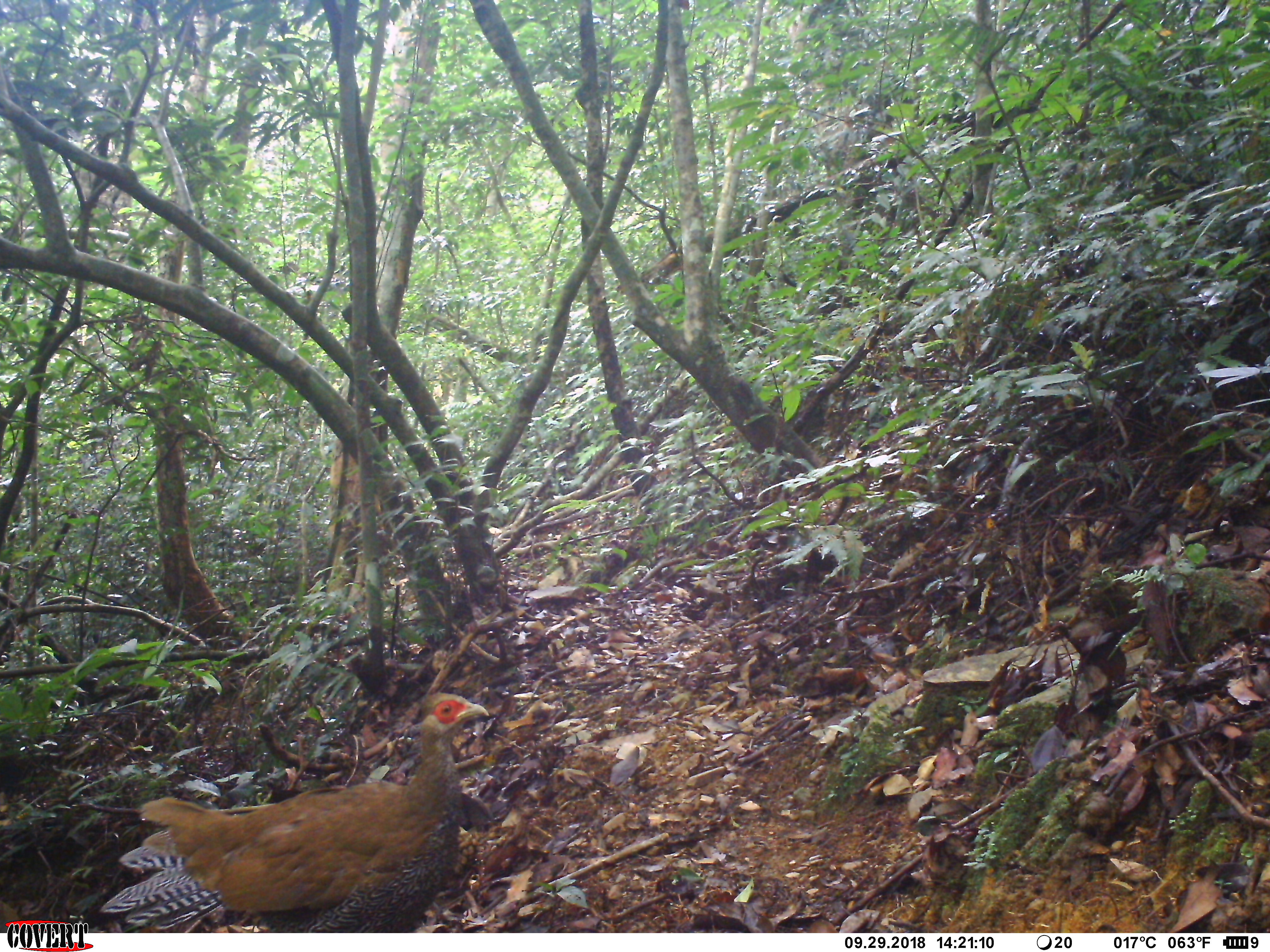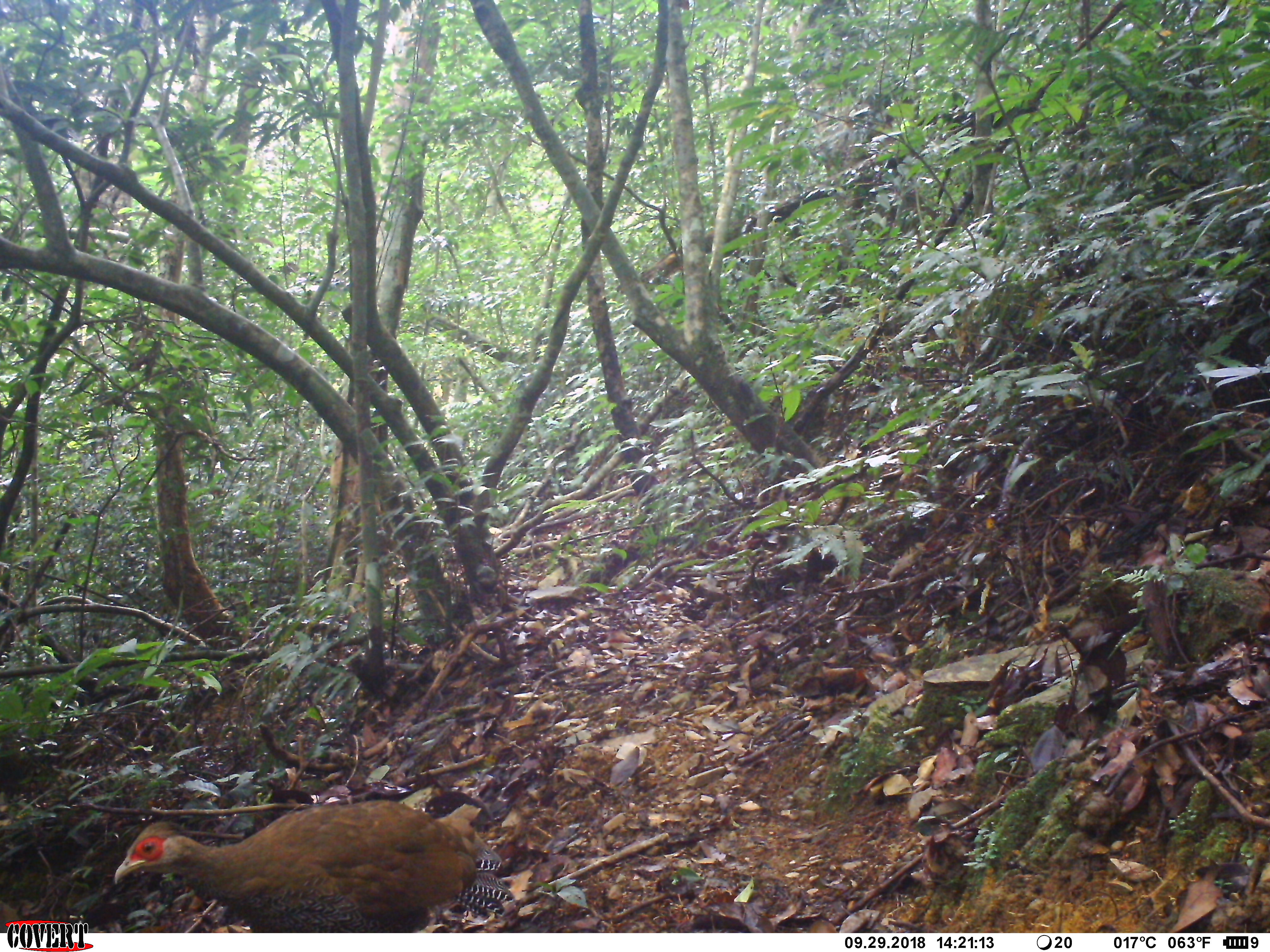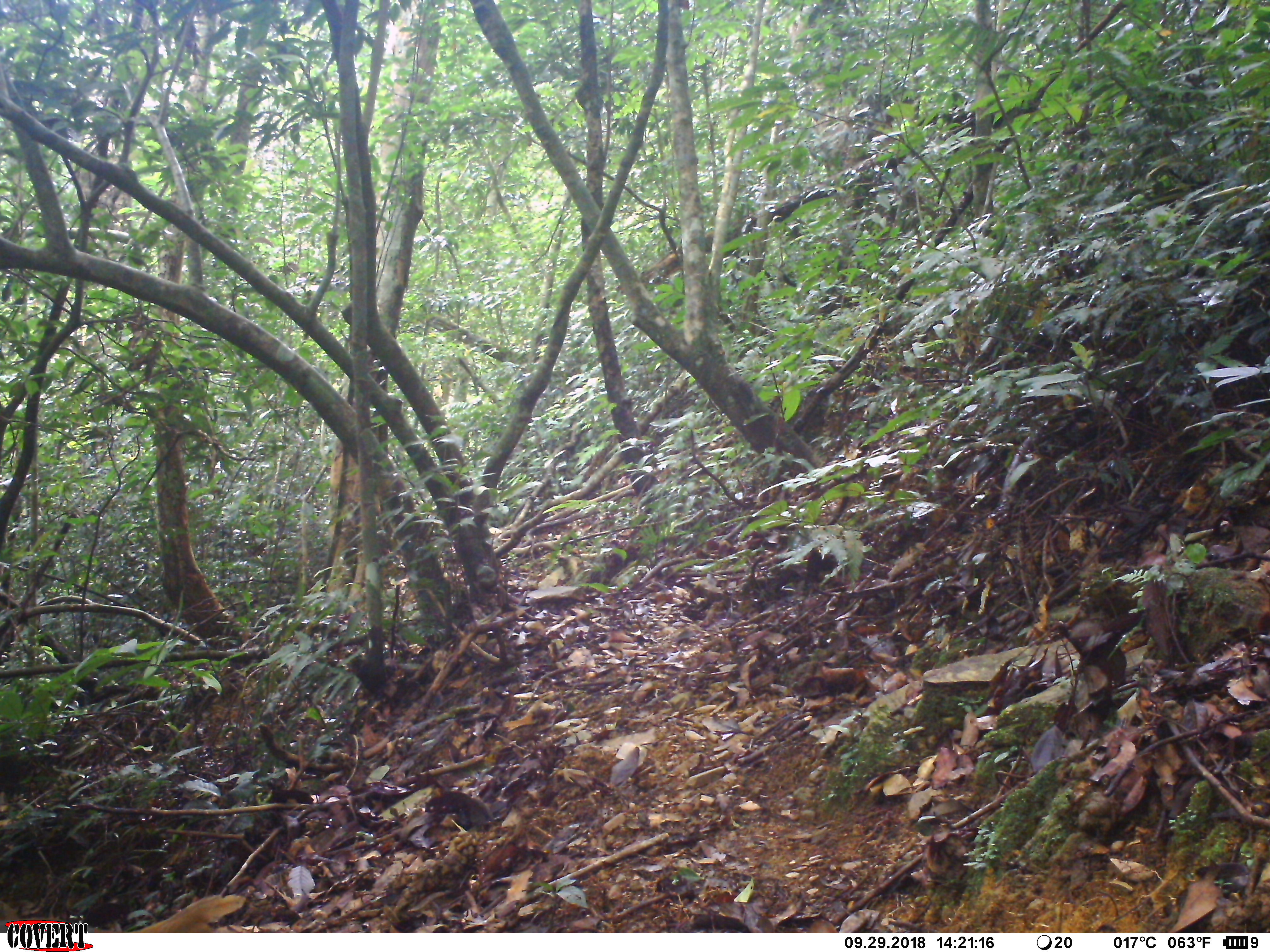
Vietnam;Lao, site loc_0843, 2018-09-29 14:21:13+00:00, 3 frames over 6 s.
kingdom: Animalia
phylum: Chordata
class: Aves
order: Galliformes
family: Phasianidae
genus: Lophura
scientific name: Lophura nycthemera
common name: silver pheasant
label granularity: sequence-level